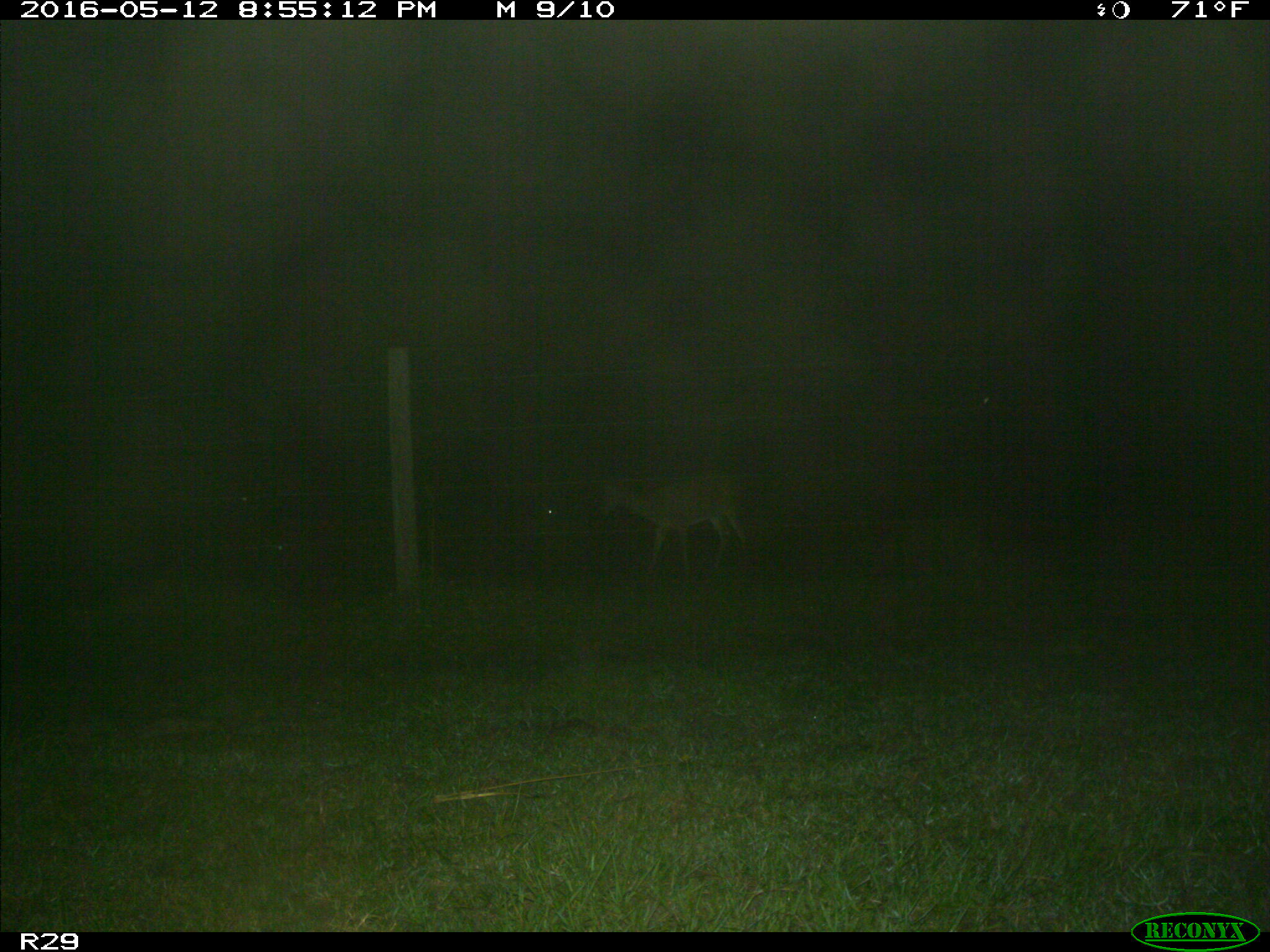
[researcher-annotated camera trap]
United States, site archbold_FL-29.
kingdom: Animalia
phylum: Chordata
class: Mammalia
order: Artiodactyla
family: Cervidae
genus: Odocoileus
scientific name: Odocoileus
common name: deer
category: unidentified deer